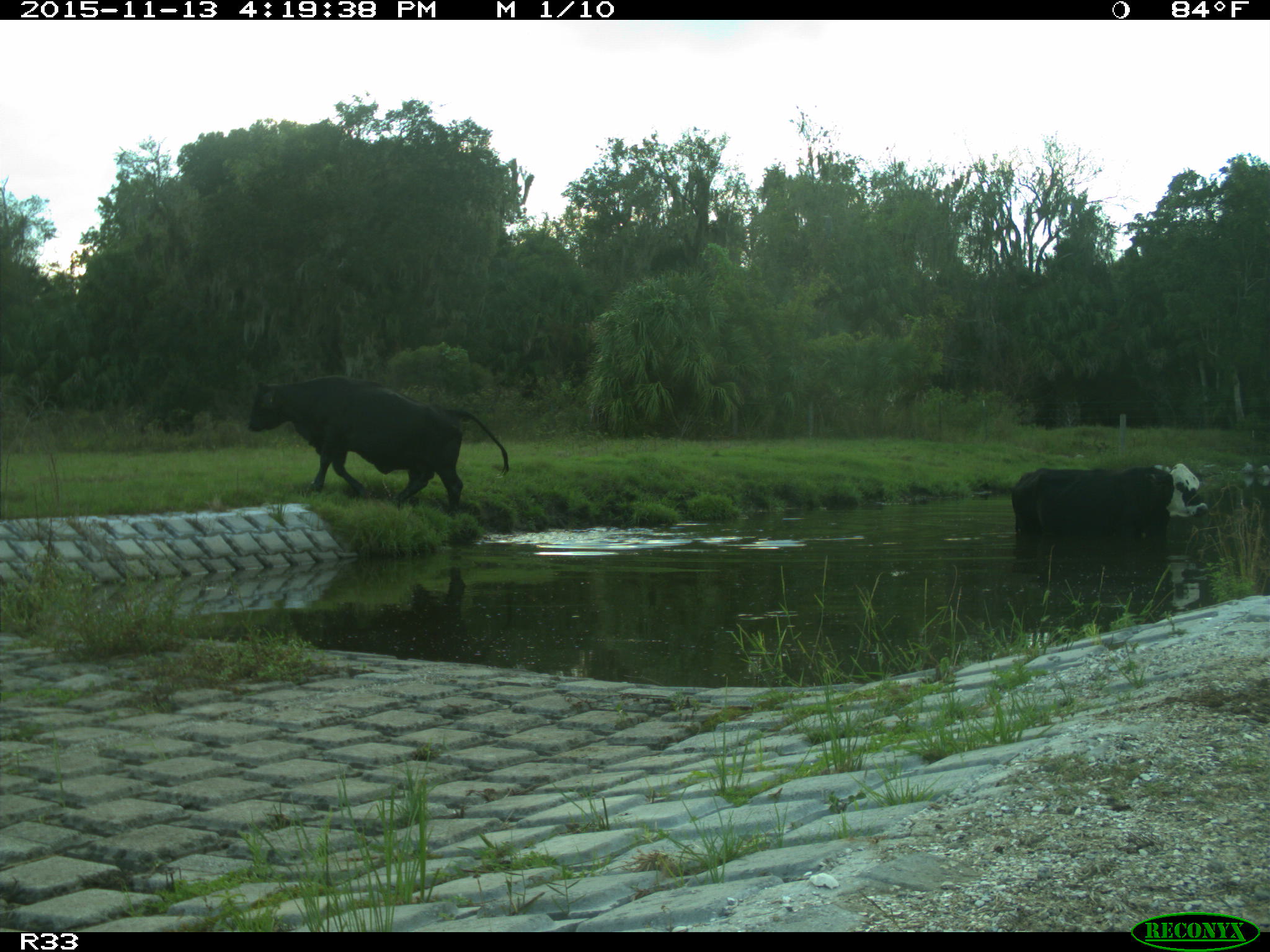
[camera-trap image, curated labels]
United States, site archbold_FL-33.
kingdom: Animalia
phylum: Chordata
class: Mammalia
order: Artiodactyla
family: Bovidae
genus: Bos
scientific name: Bos taurus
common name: domestic cow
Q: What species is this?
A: Bos taurus (domestic cow).